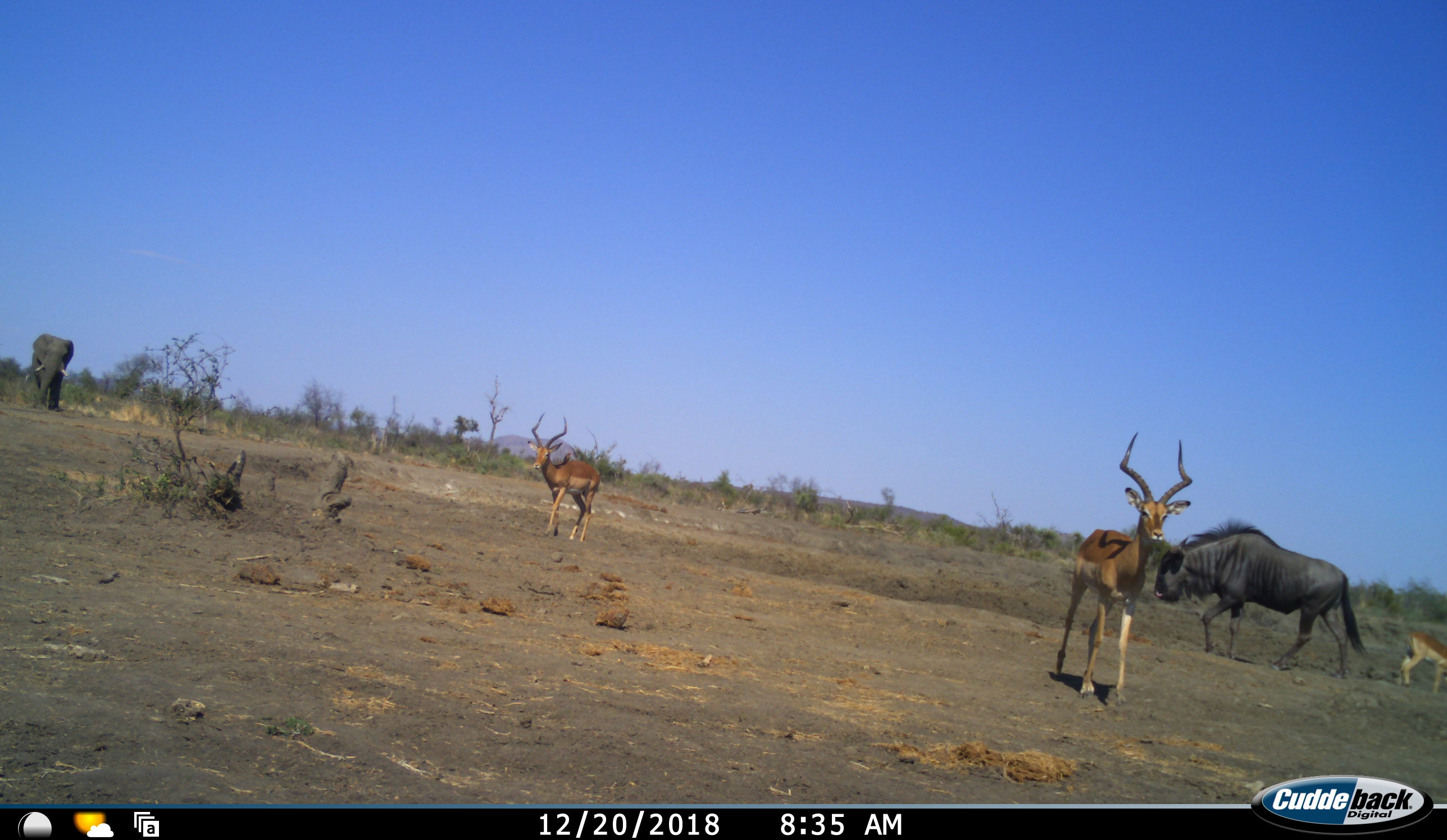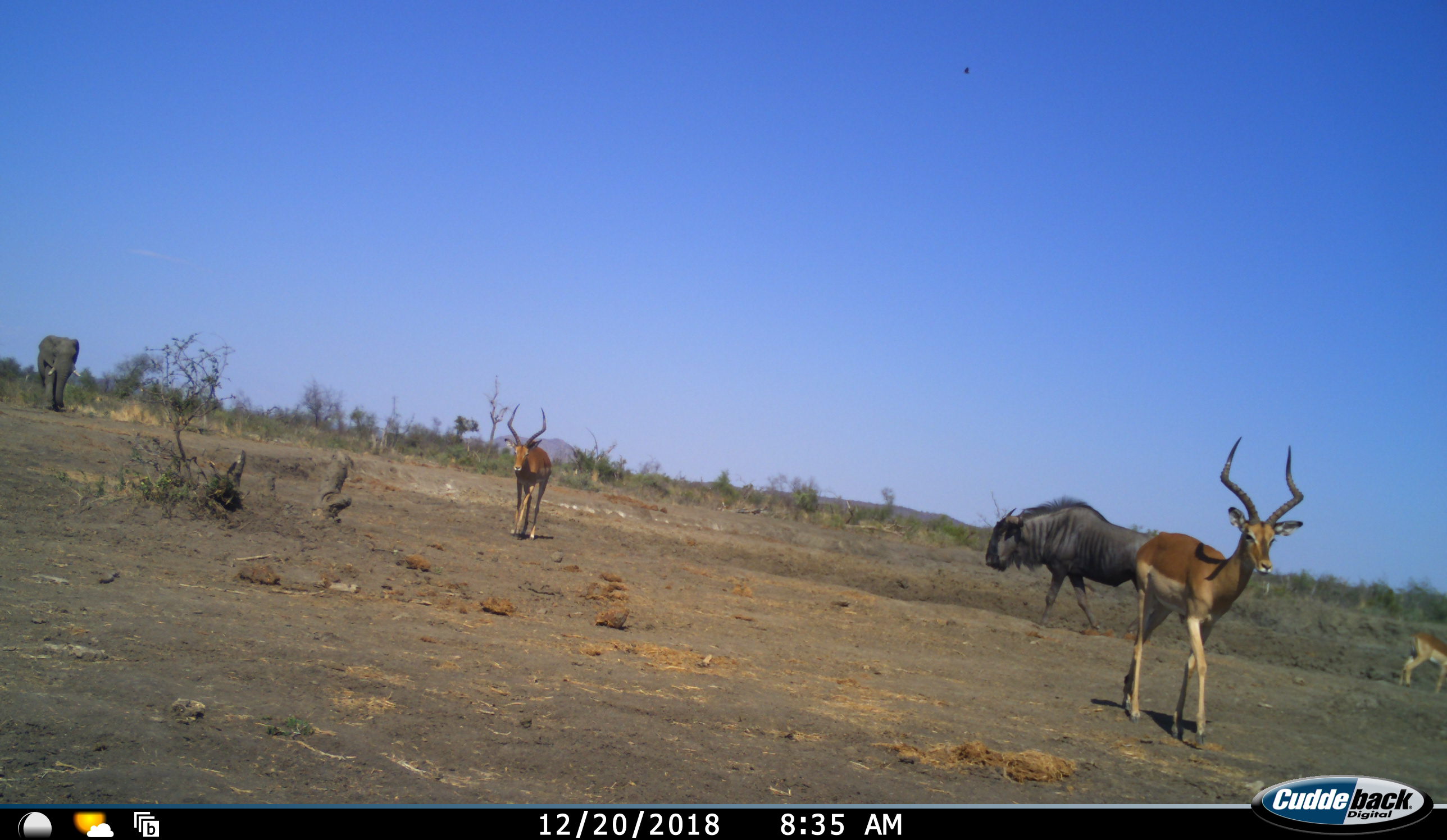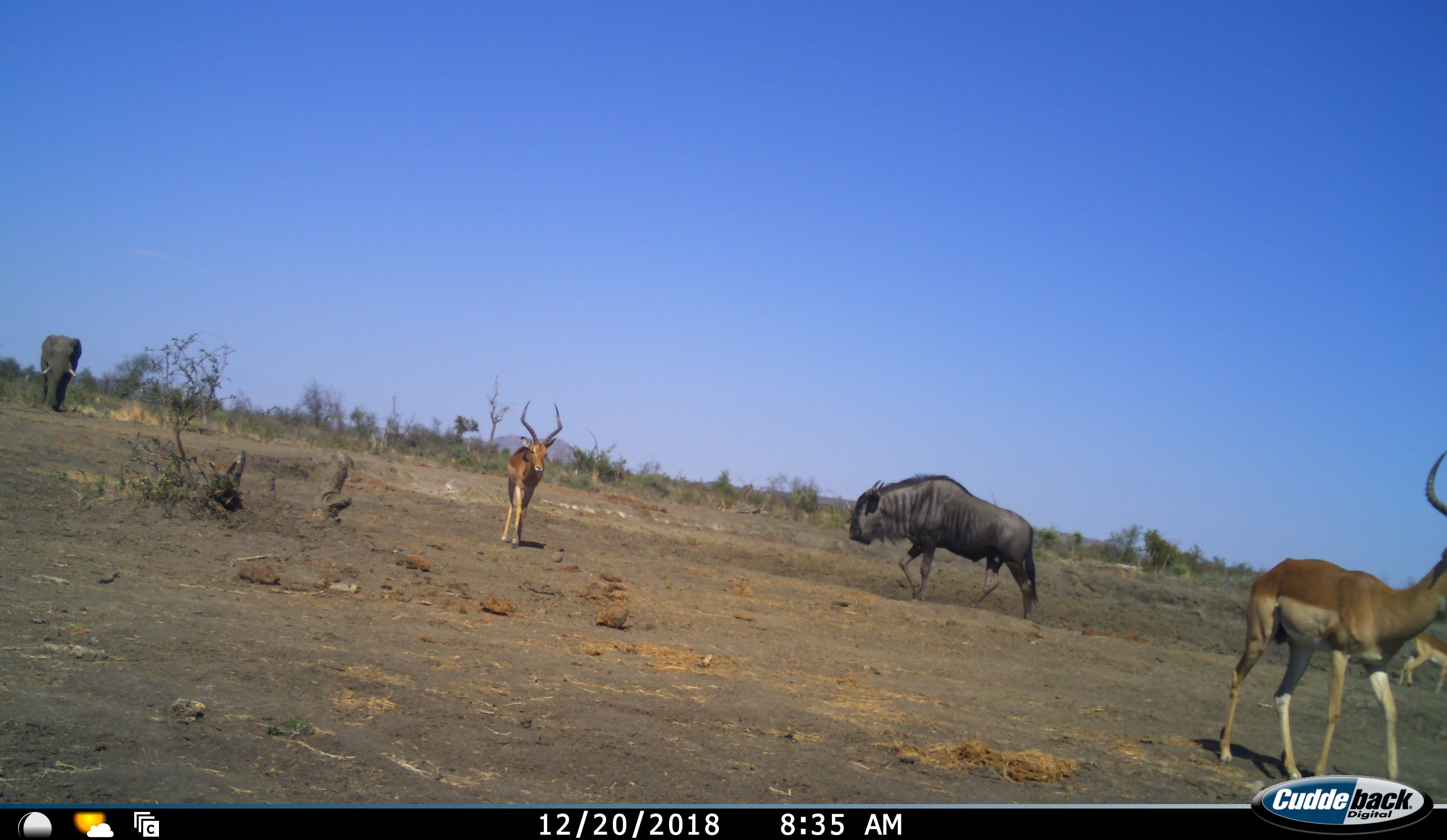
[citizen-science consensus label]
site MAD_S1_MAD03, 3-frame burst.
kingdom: Animalia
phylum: Chordata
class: Mammalia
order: Proboscidea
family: Elephantidae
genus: Loxodonta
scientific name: Loxodonta africana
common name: african bush elephant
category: elephant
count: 1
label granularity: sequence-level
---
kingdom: Animalia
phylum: Chordata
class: Mammalia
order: Artiodactyla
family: Bovidae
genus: Aepyceros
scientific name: Aepyceros melampus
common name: impala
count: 3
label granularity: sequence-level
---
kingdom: Animalia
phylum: Chordata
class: Mammalia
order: Artiodactyla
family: Bovidae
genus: Connochaetes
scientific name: Connochaetes taurinus taurinus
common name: blue wildebeest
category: wildebeestblue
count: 1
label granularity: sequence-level